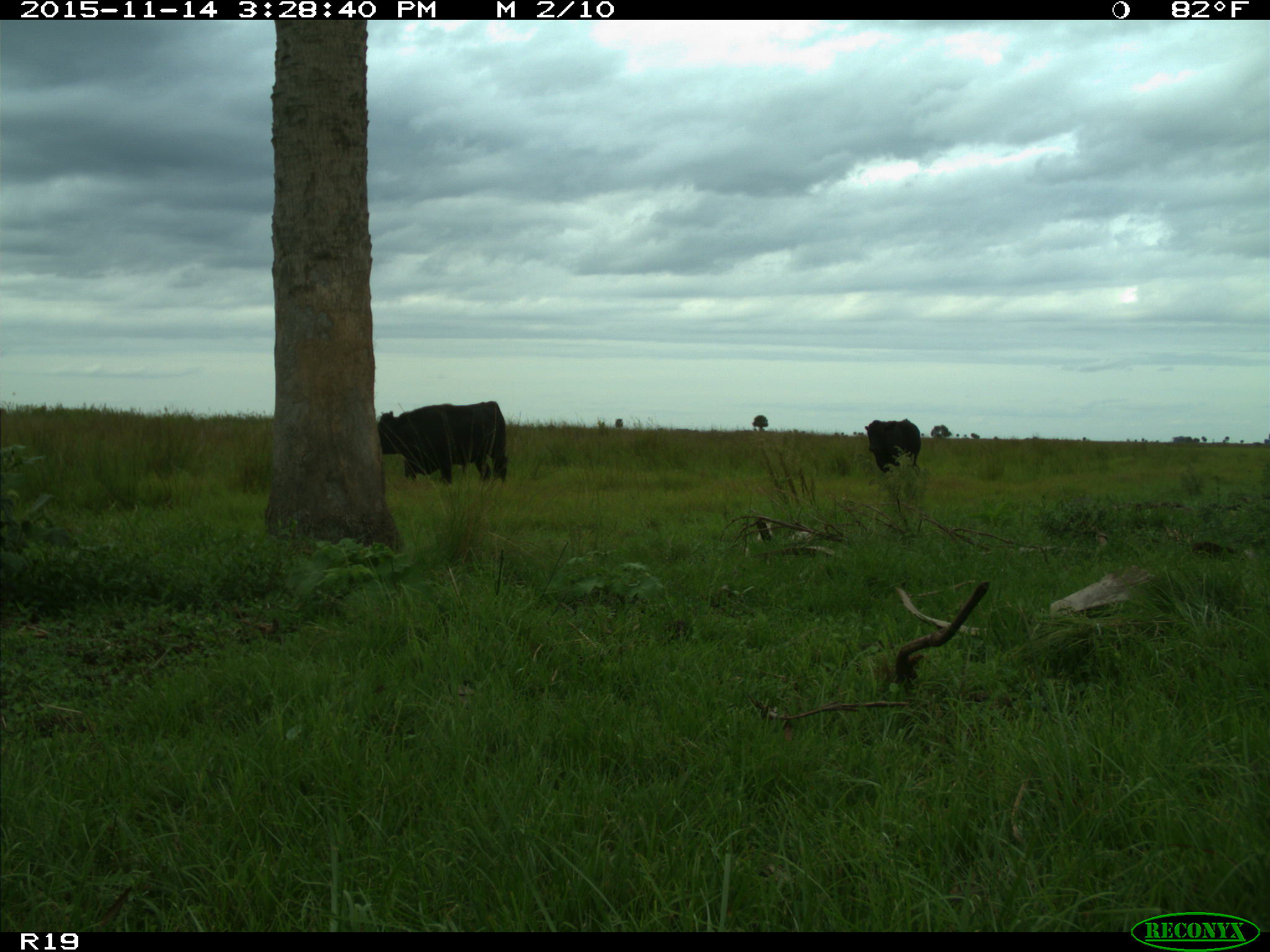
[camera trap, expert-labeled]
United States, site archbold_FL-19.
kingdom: Animalia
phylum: Chordata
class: Mammalia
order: Artiodactyla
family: Bovidae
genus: Bos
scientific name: Bos taurus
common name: domestic cow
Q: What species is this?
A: Bos taurus (domestic cow).